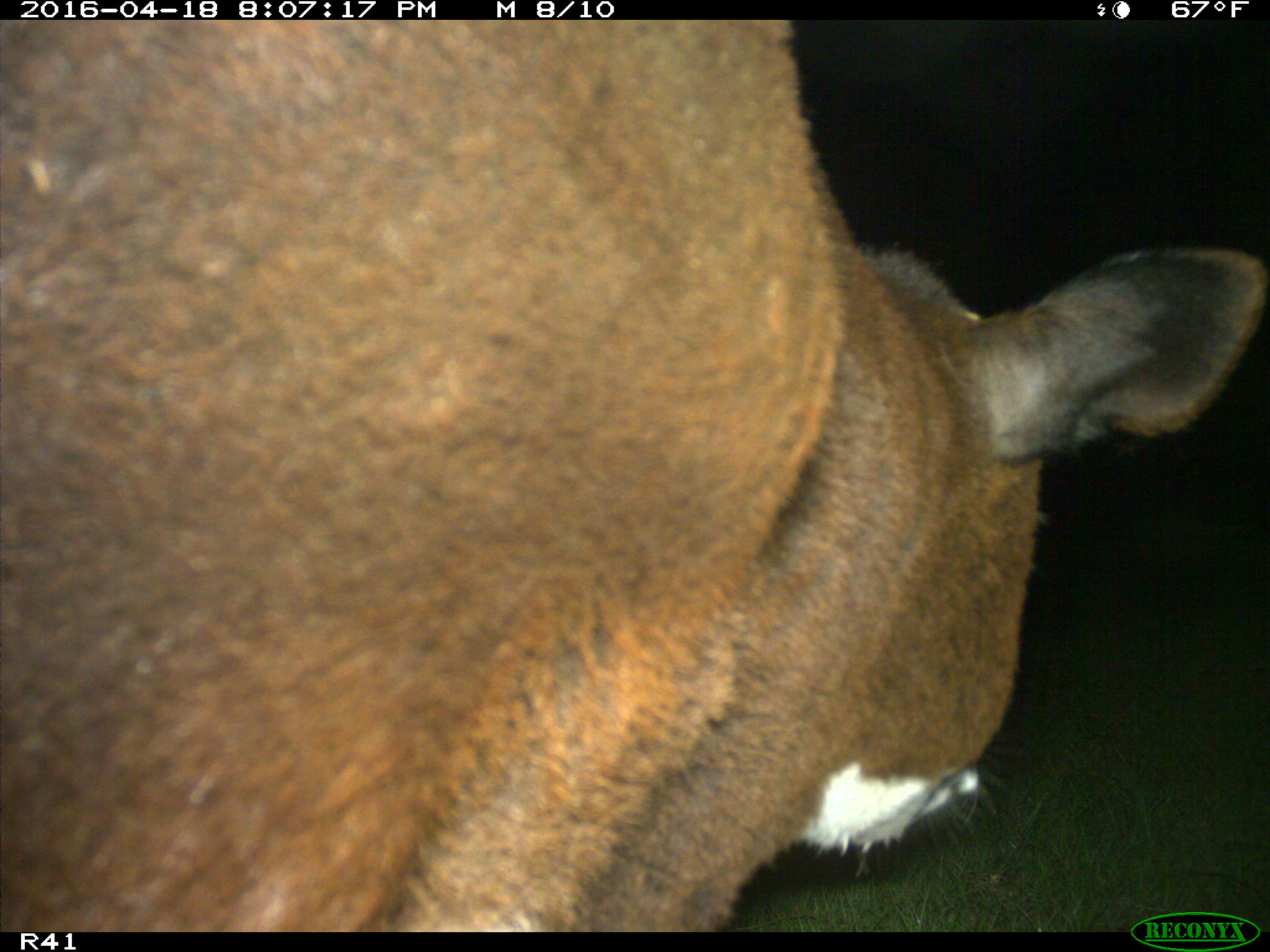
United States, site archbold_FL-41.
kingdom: Animalia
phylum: Chordata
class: Mammalia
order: Artiodactyla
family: Bovidae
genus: Bos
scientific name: Bos taurus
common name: domestic cow